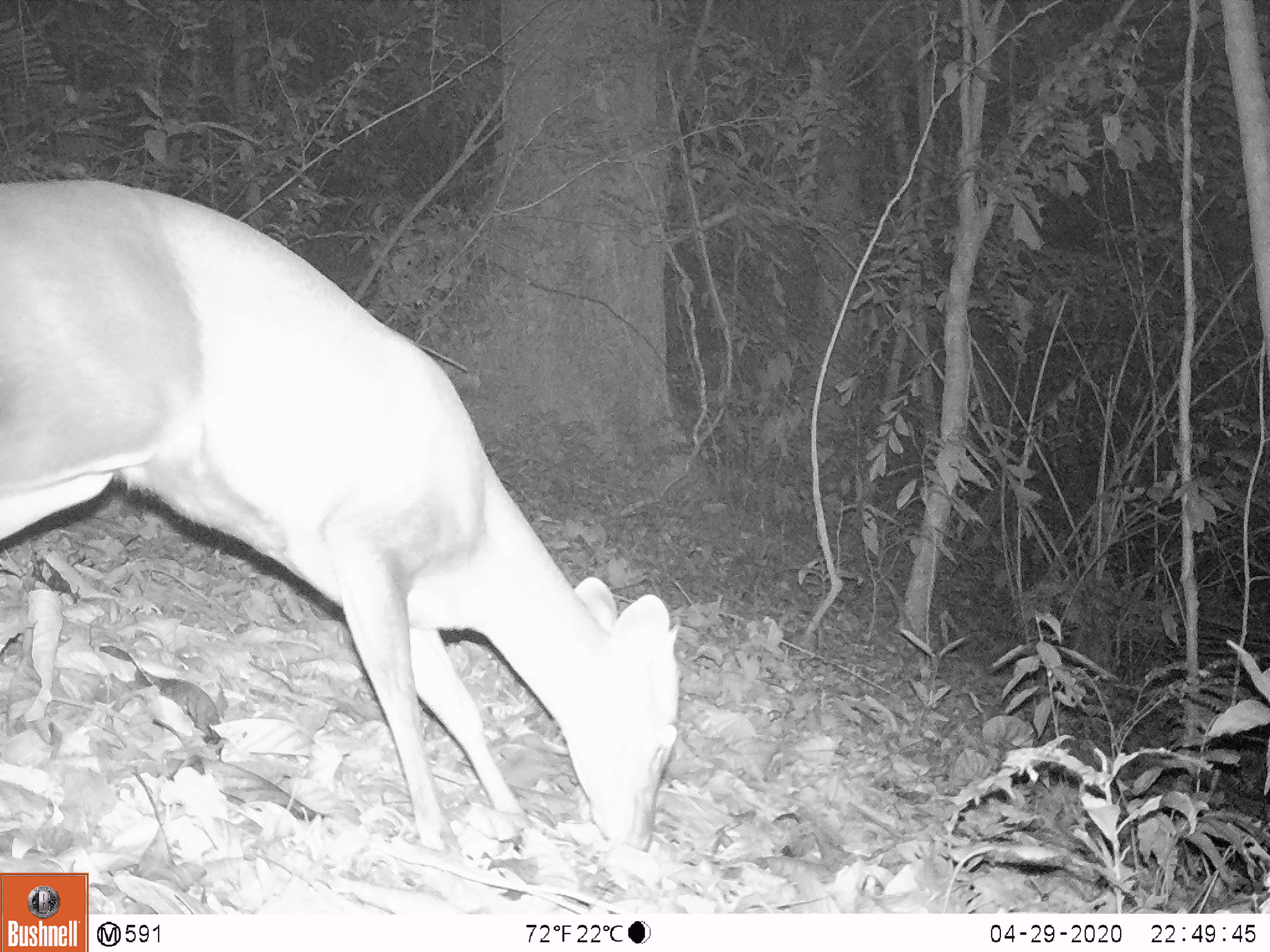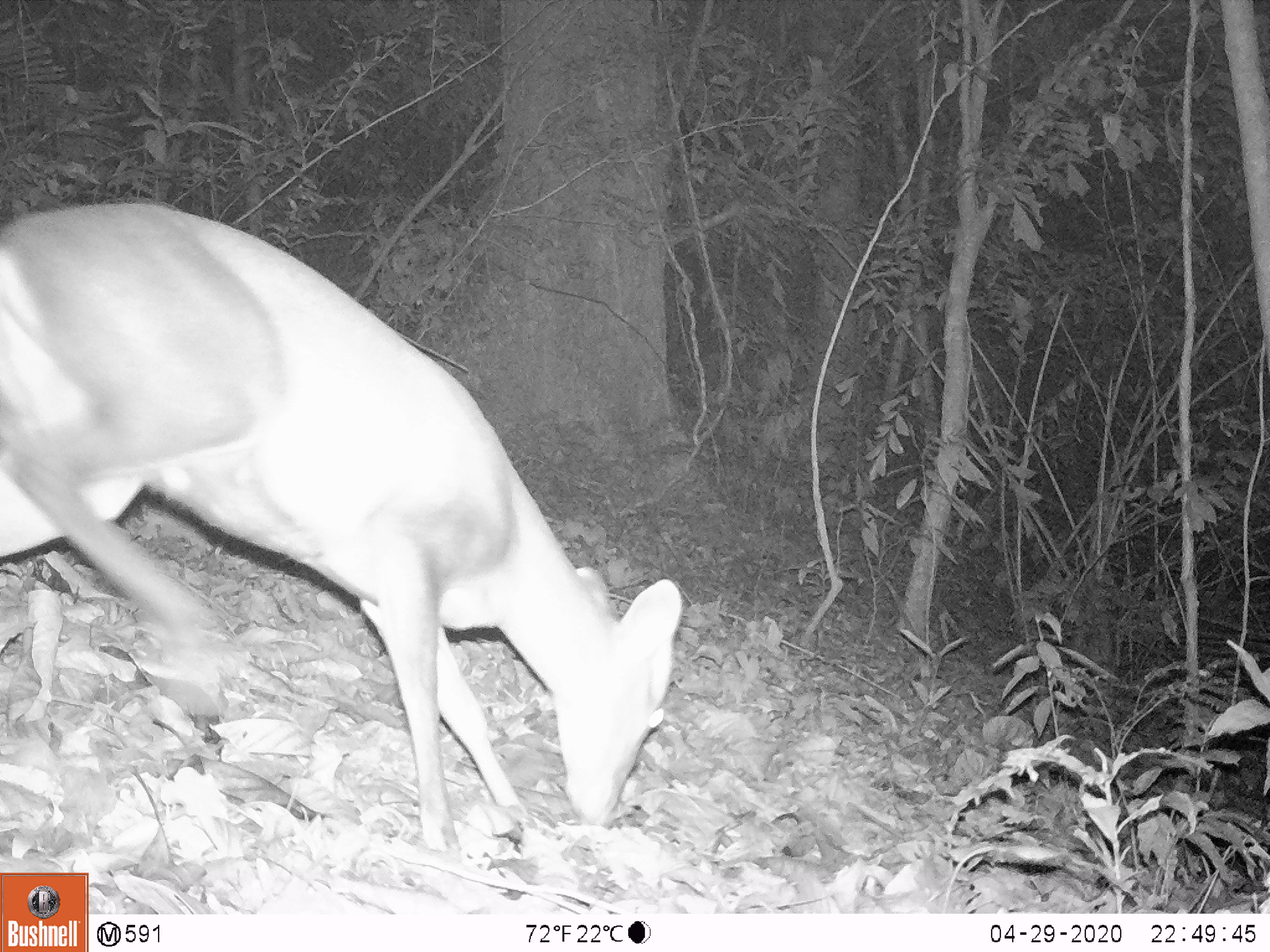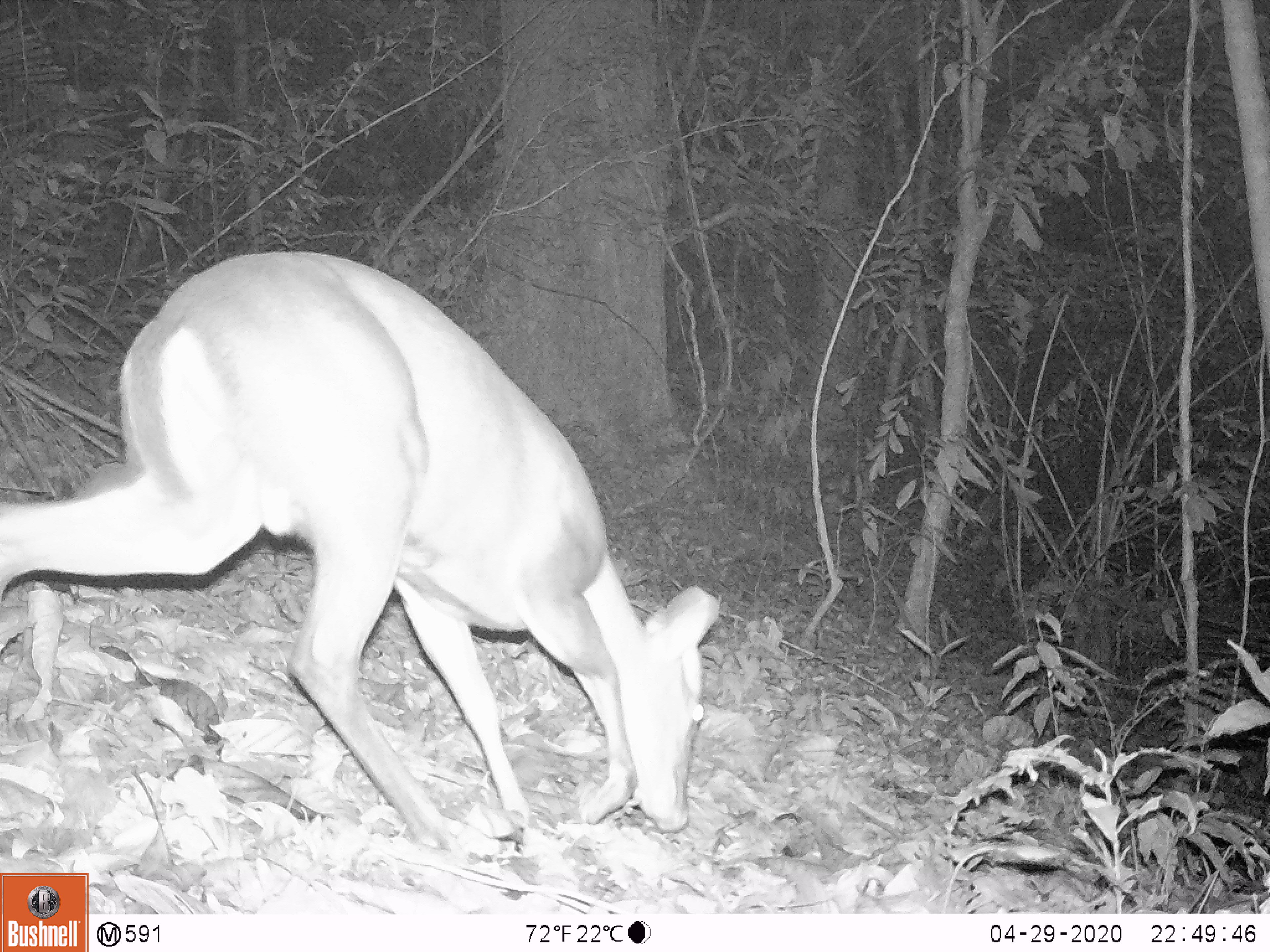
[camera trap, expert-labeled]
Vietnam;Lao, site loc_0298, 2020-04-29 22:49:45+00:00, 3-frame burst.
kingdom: Animalia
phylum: Chordata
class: Mammalia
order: Artiodactyla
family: Cervidae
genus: Muntiacus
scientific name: Muntiacus rooseveltorum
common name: roosevelt's muntjac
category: roosevelts muntjac group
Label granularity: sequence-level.